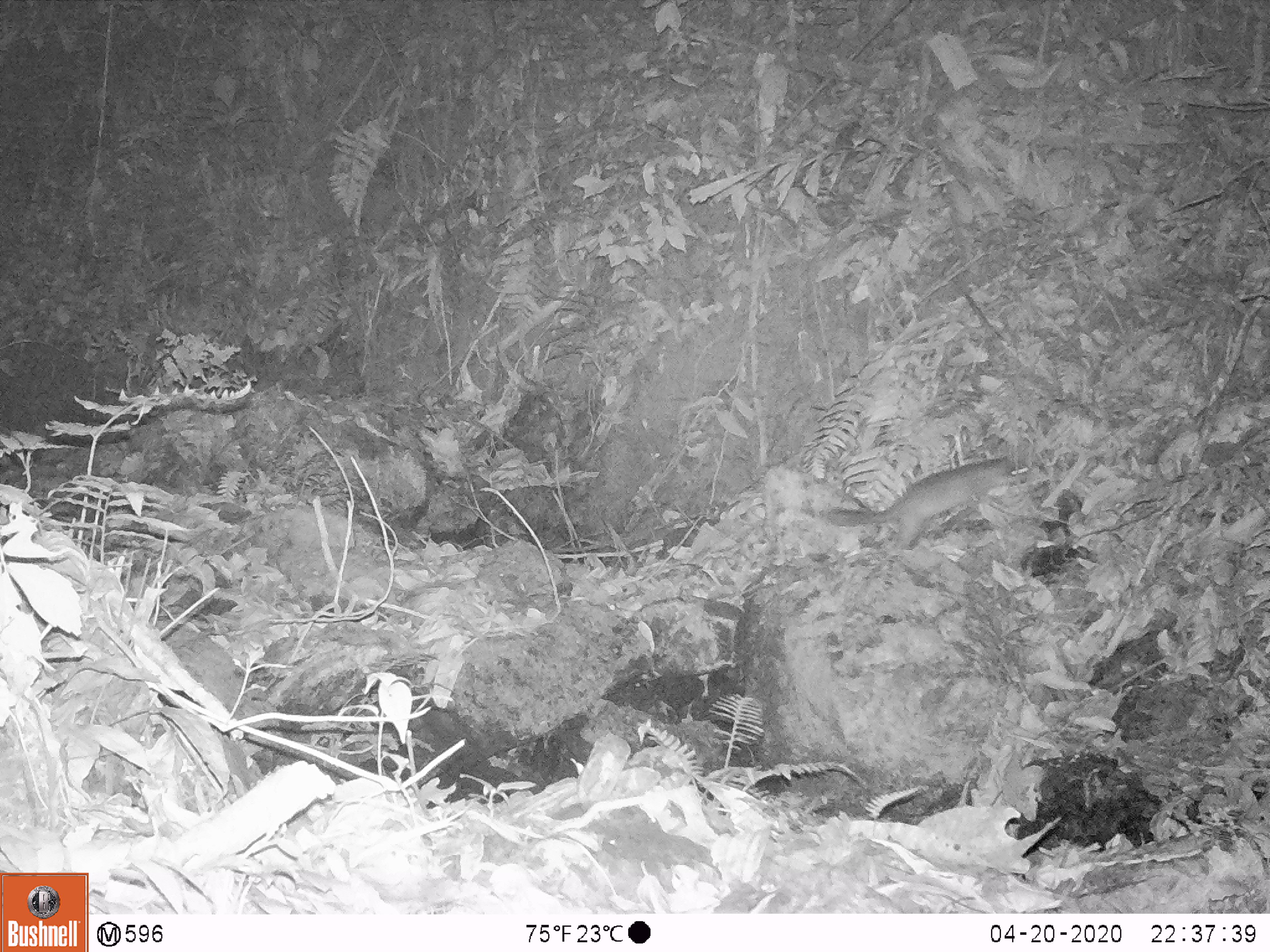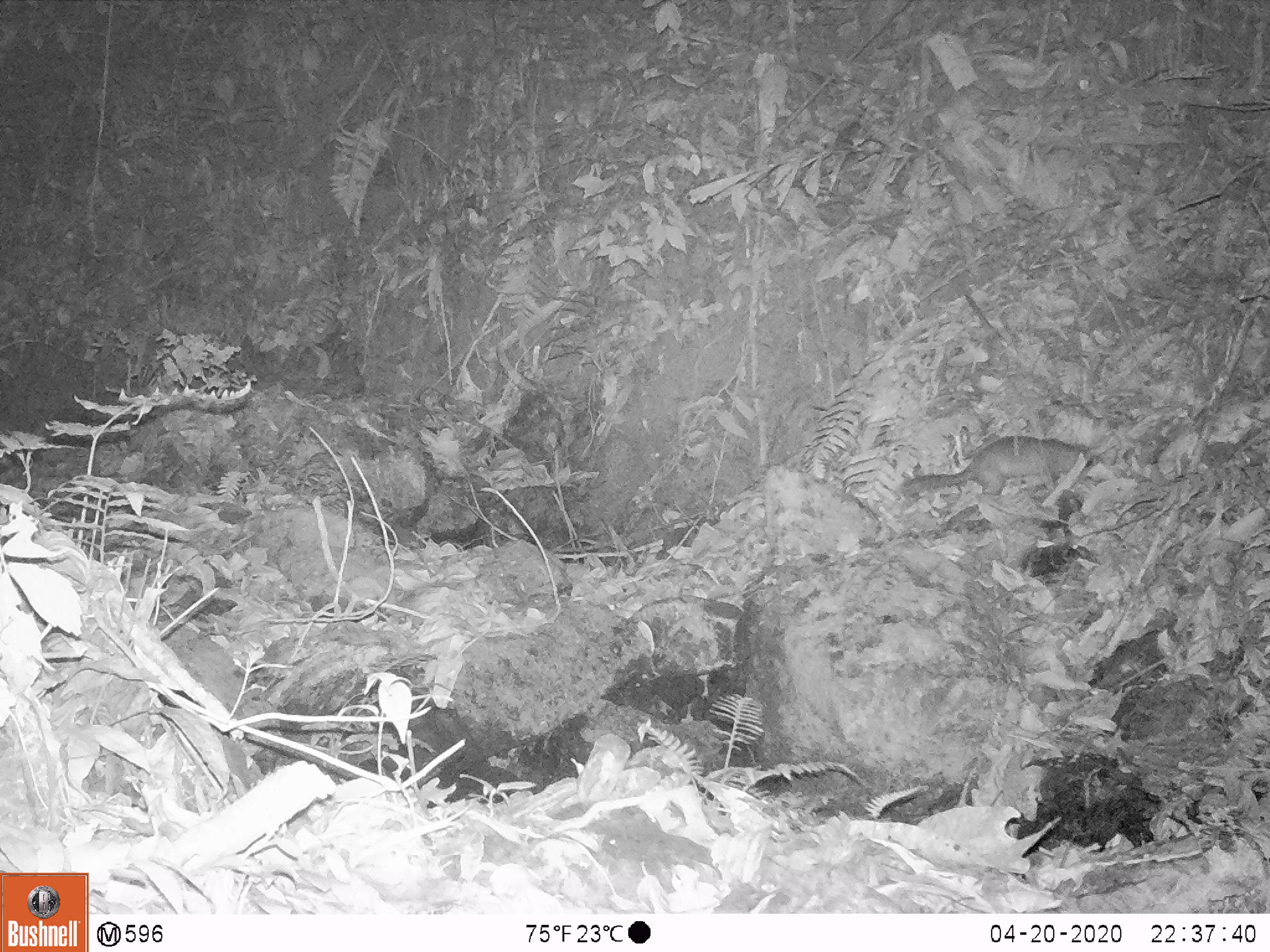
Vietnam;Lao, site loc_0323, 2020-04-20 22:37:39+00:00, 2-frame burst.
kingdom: Animalia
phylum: Chordata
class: Mammalia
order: Carnivora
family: Mustelidae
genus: Melogale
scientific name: Melogale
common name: ferret badger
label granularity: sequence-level